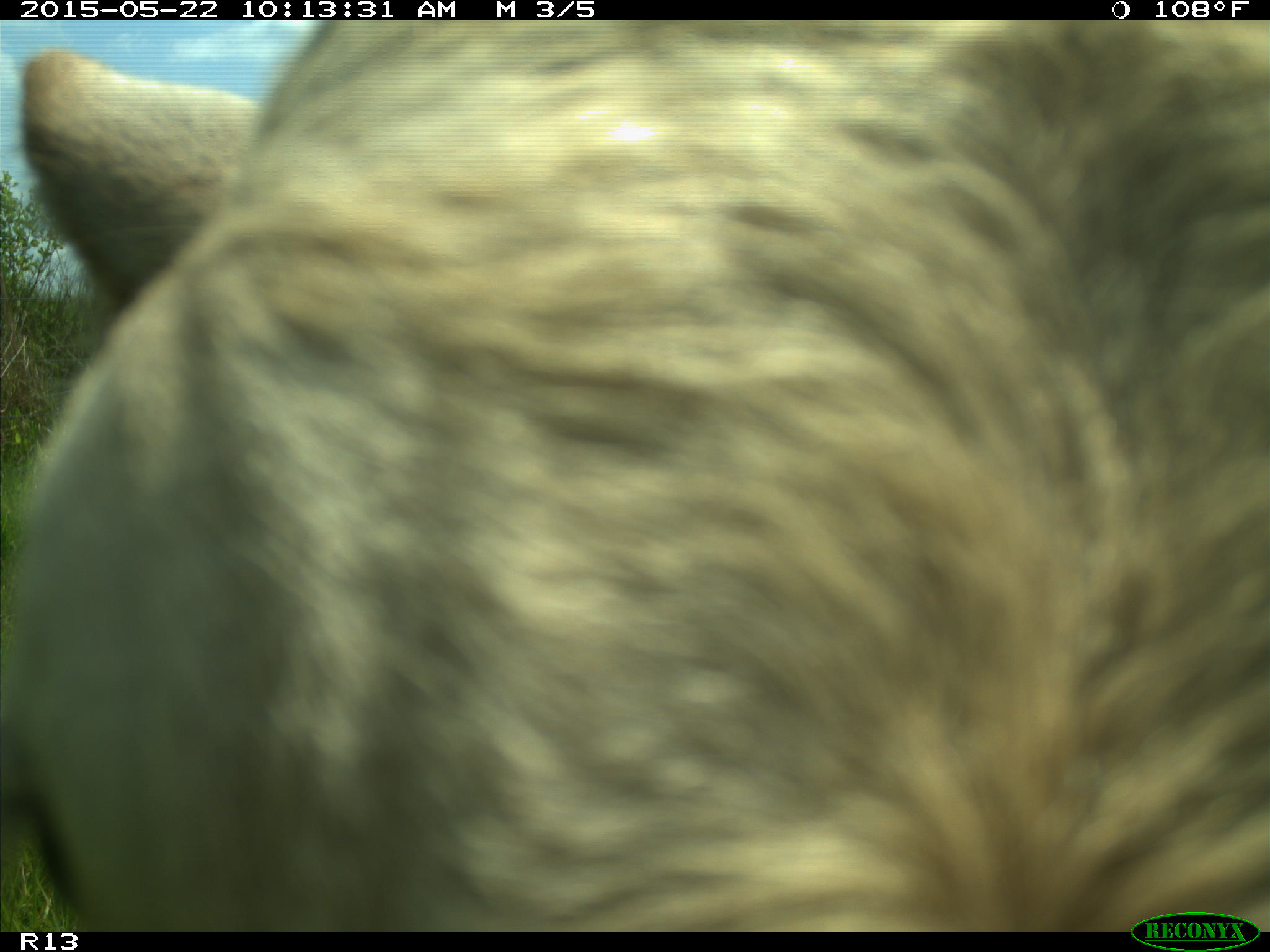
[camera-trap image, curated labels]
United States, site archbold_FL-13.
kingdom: Animalia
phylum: Chordata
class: Mammalia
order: Artiodactyla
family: Bovidae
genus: Bos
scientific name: Bos taurus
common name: domestic cow